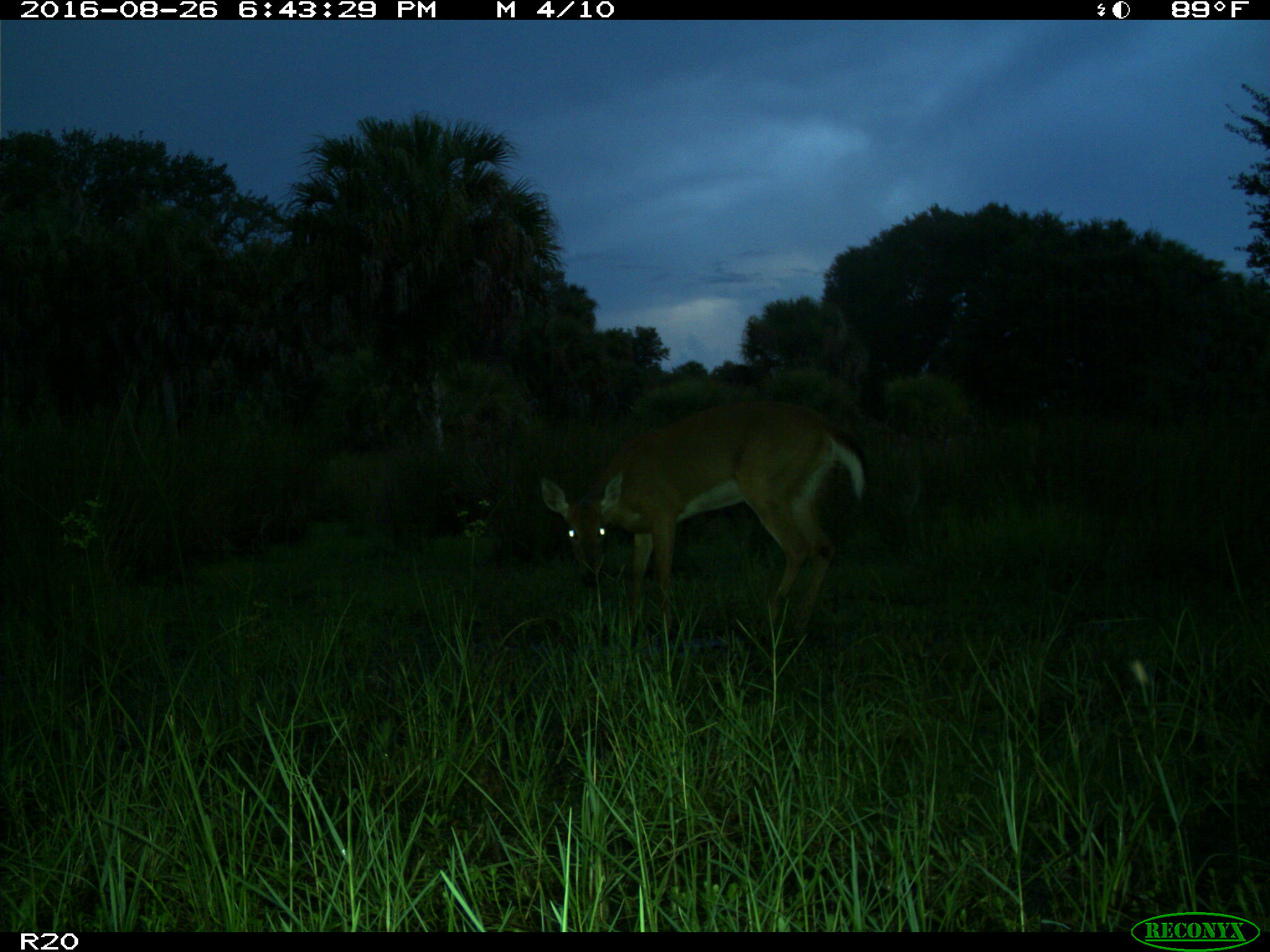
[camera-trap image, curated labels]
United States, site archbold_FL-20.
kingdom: Animalia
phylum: Chordata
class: Mammalia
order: Artiodactyla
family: Cervidae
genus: Odocoileus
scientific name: Odocoileus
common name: deer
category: unidentified deer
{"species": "unidentified deer (deer) (Odocoileus)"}